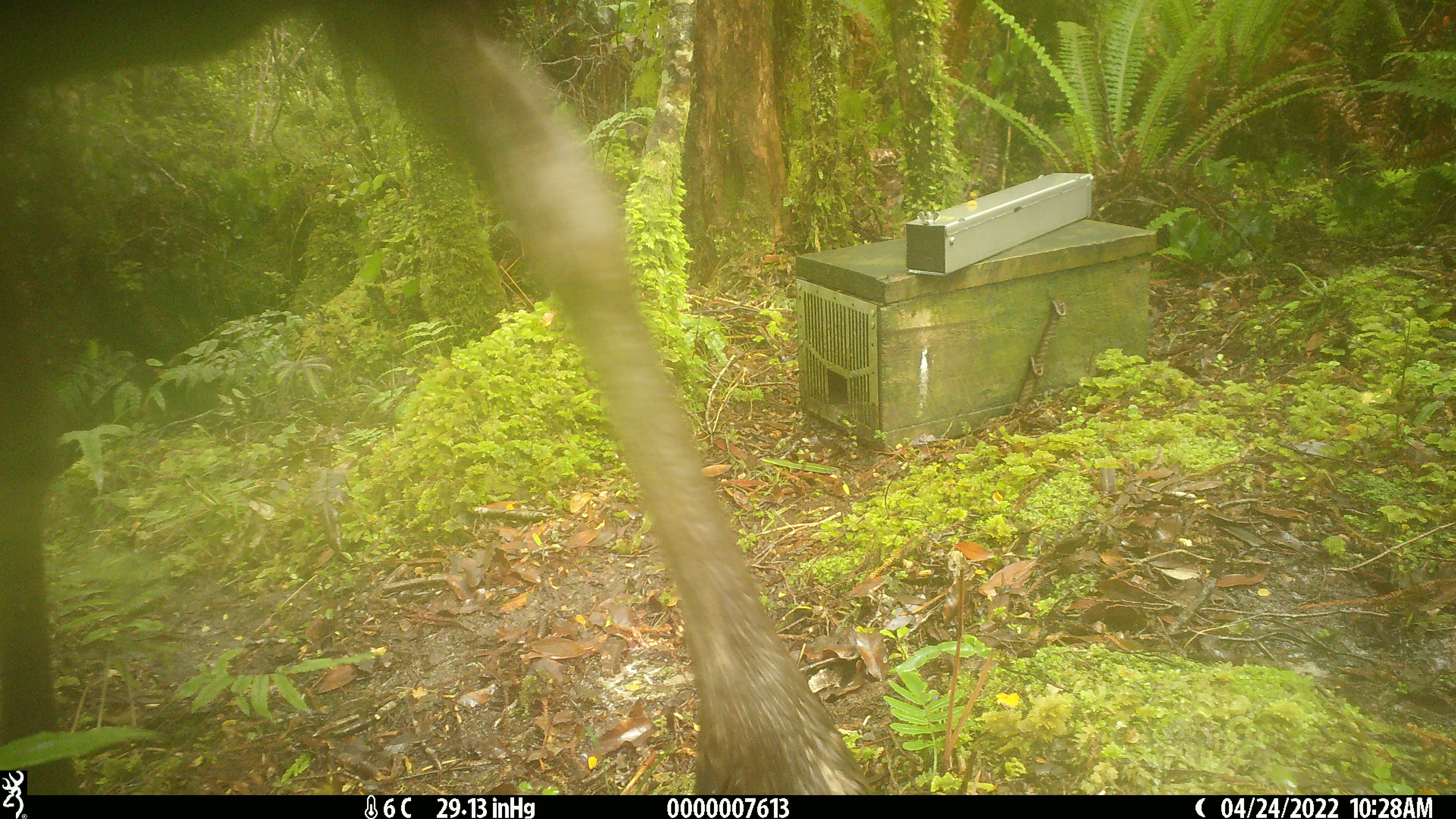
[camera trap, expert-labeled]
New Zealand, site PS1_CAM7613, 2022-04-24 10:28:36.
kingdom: Animalia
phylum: Chordata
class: Mammalia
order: Artiodactyla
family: Cervidae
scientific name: Cervidae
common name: deer